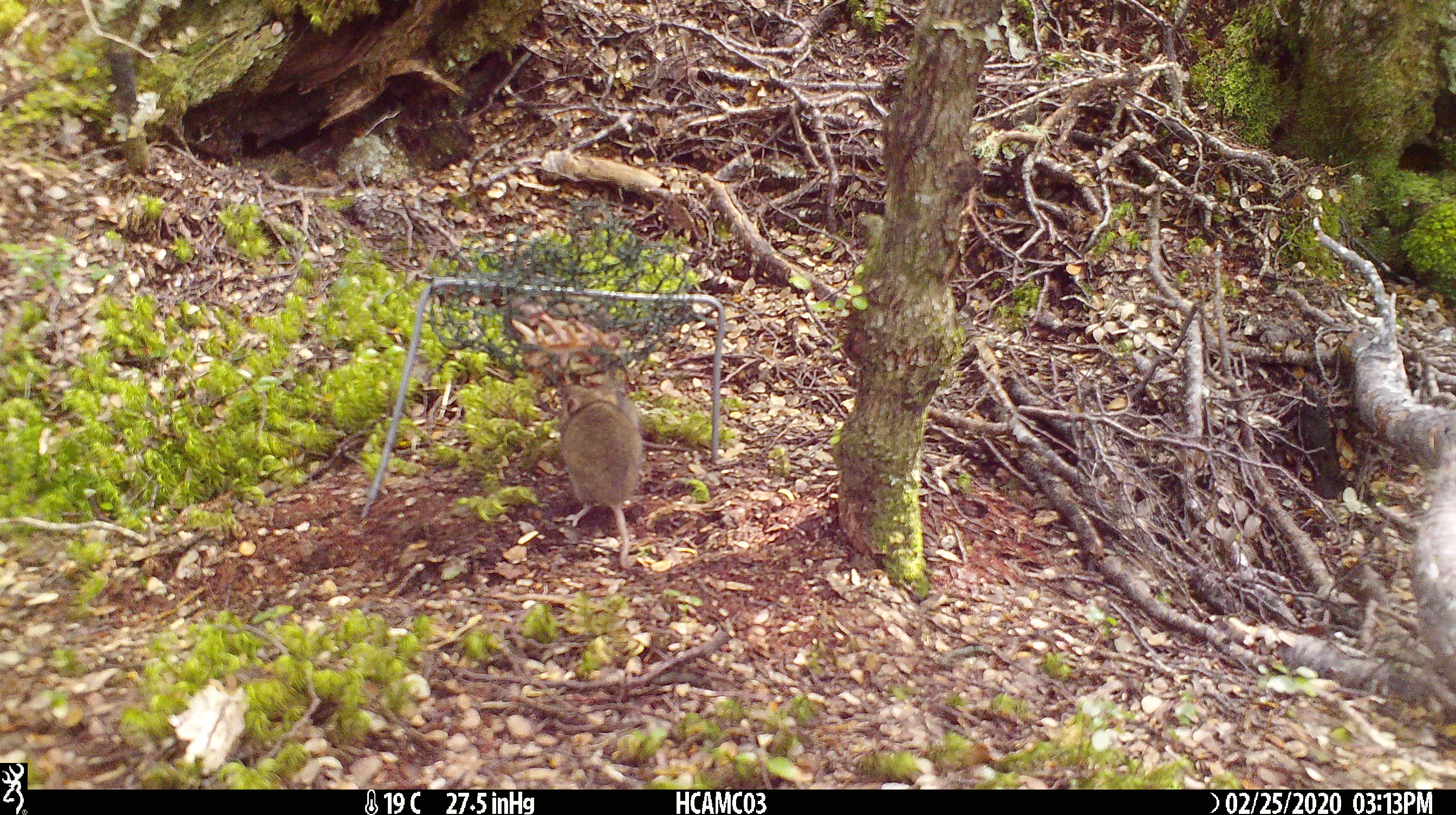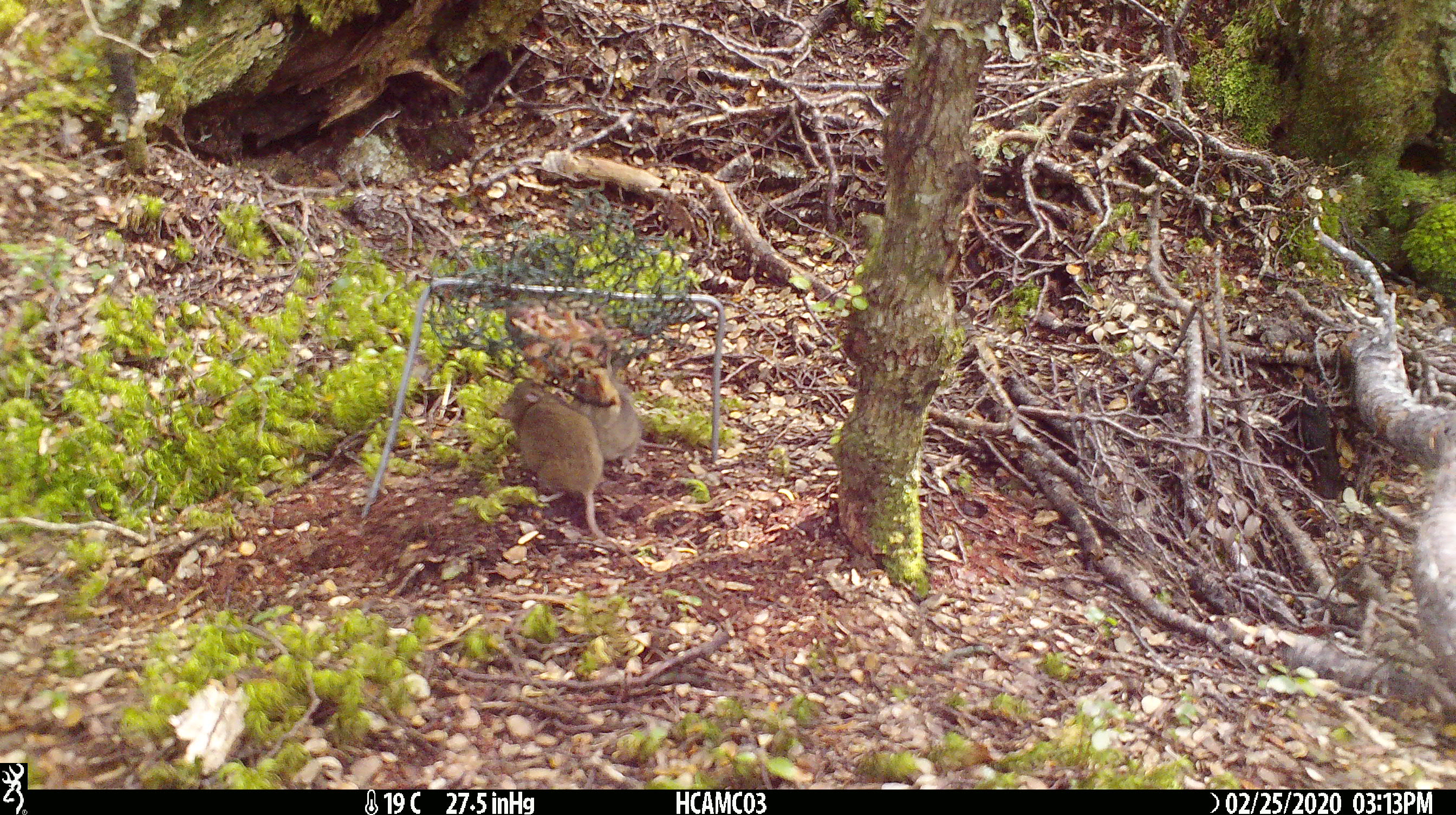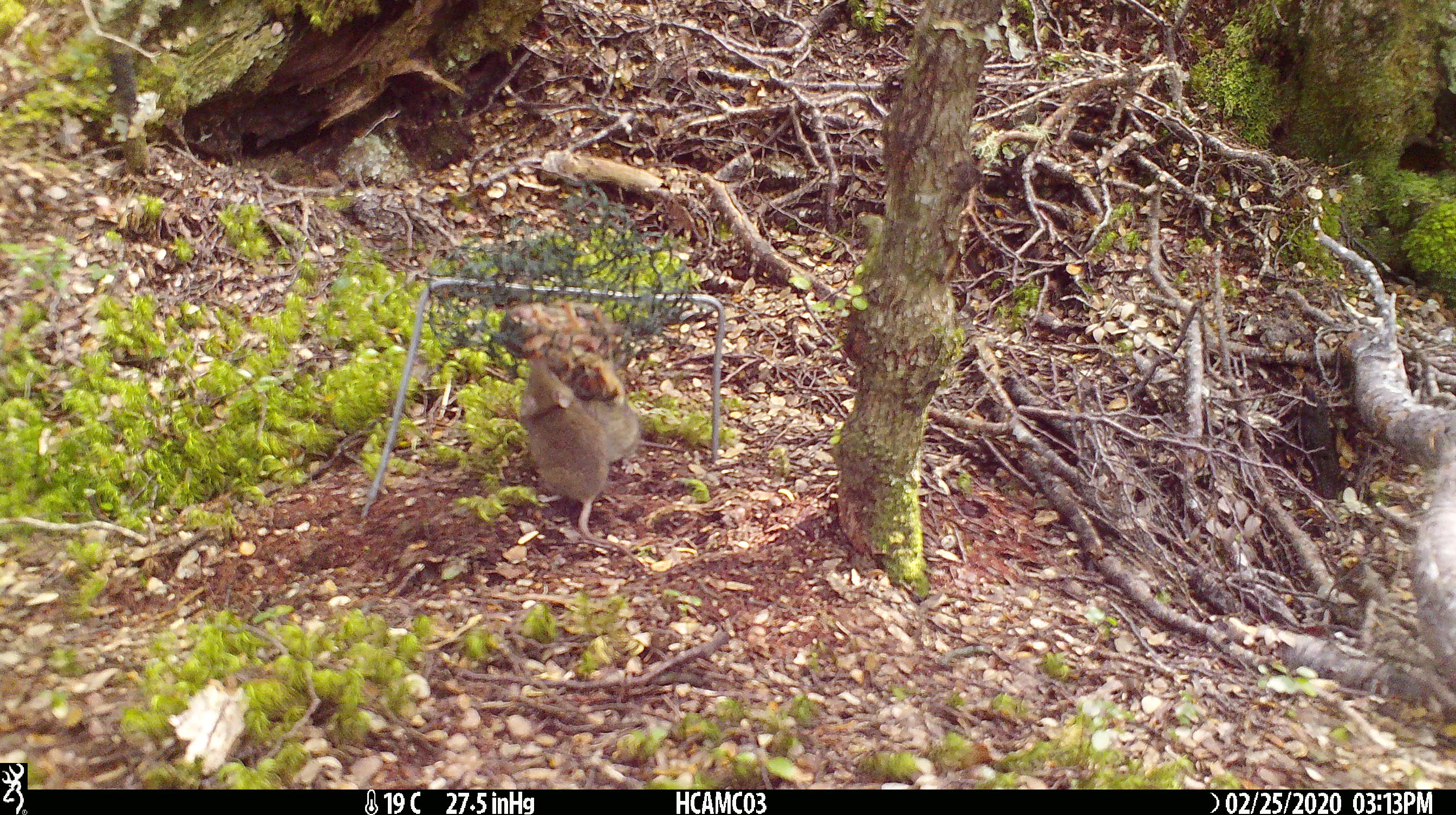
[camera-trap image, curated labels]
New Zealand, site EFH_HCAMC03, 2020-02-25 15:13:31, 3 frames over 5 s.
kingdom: Animalia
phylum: Chordata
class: Mammalia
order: Rodentia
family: Muridae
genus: Mus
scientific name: Mus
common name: mouse